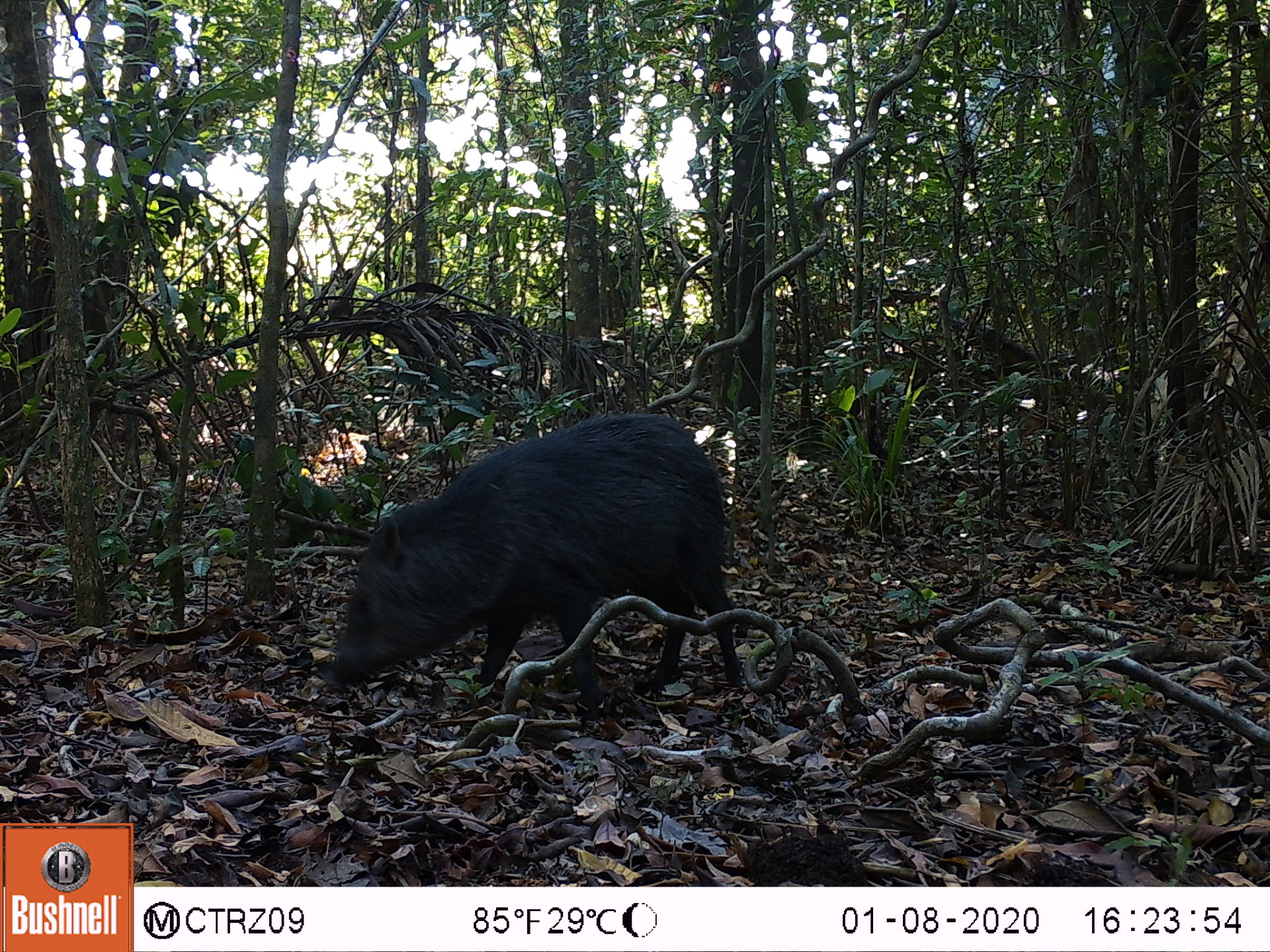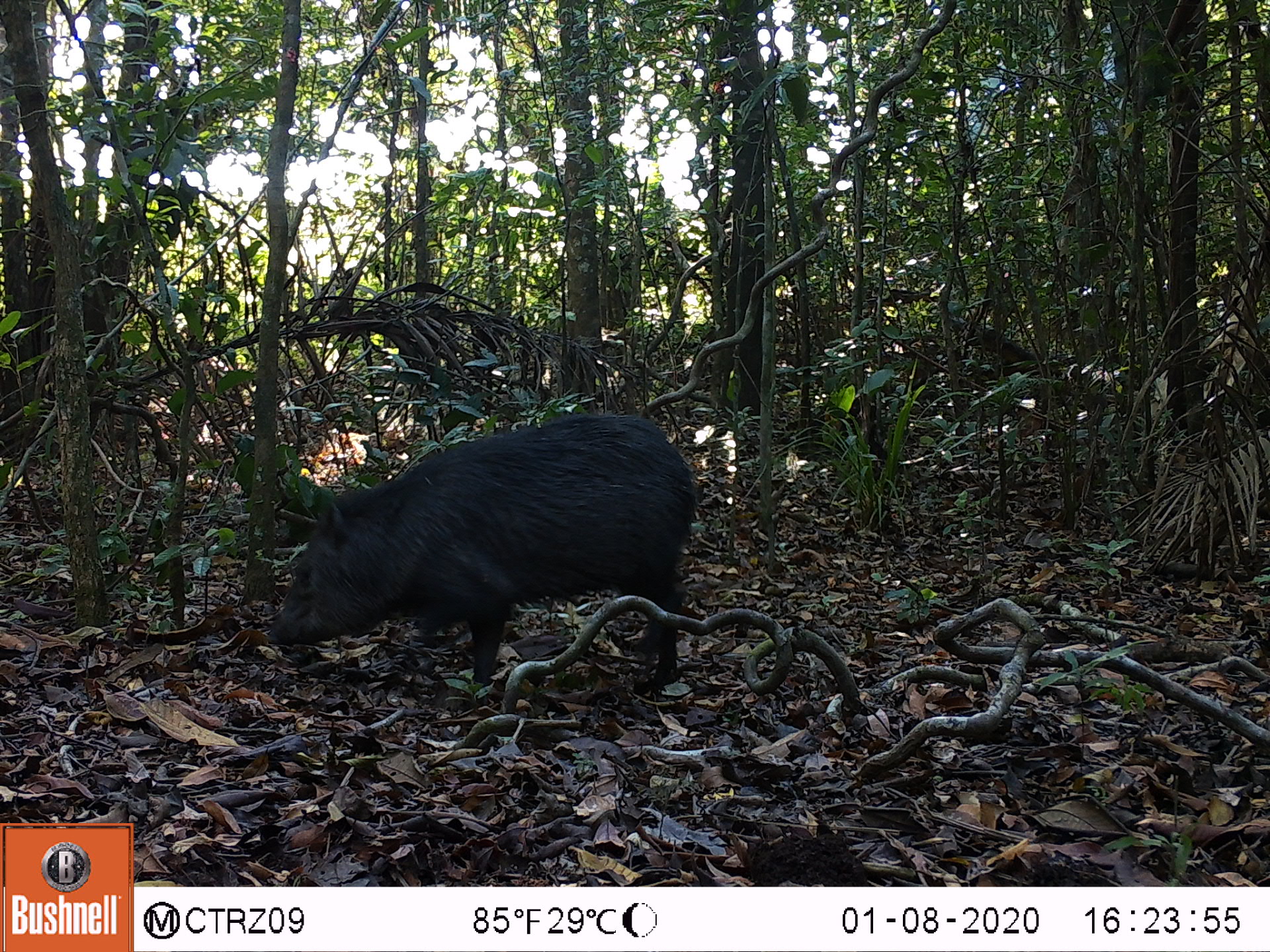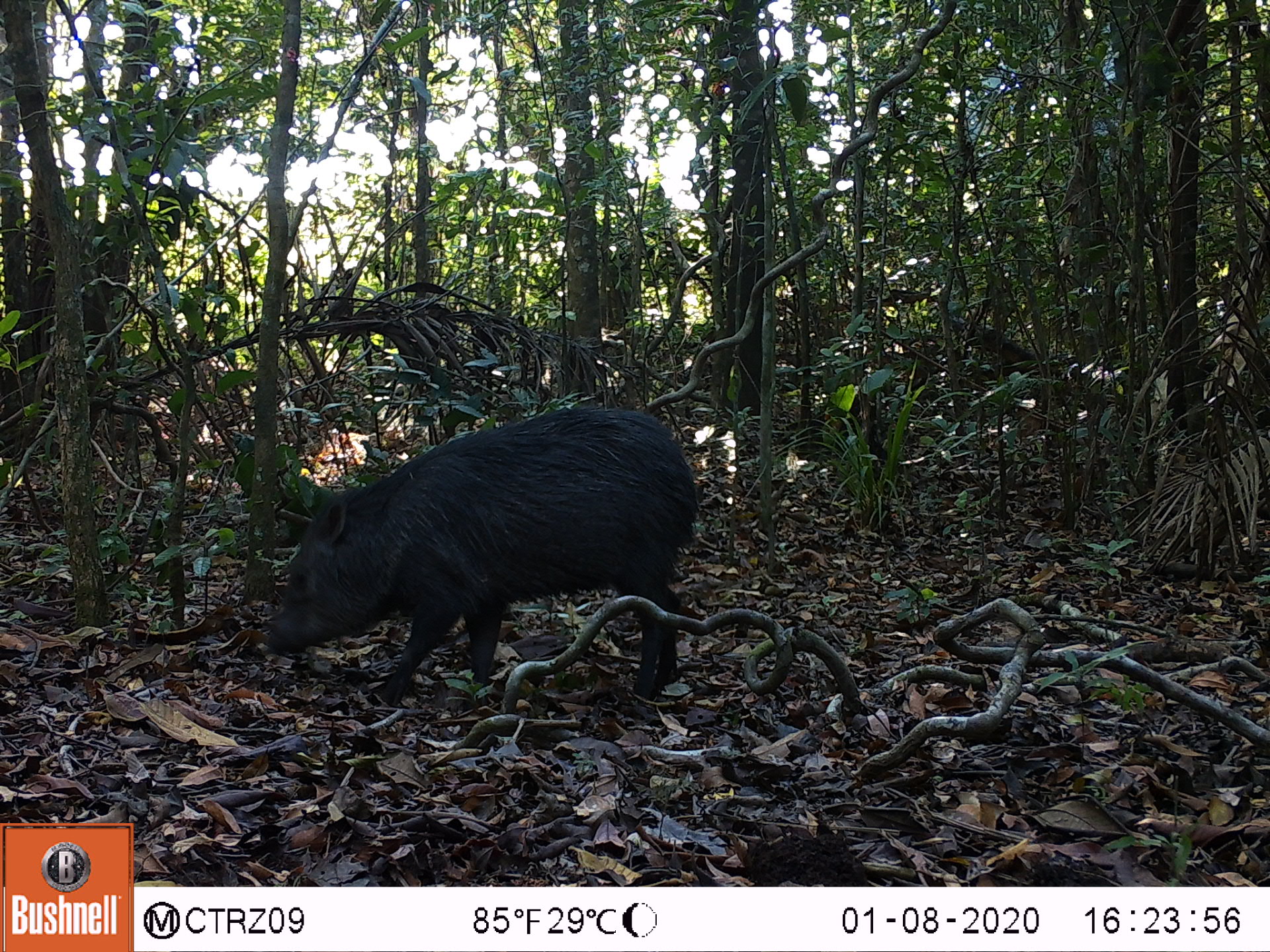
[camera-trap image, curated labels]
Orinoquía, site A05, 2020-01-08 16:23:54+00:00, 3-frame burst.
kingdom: Animalia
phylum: Chordata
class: Mammalia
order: Artiodactyla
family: Tayassuidae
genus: Pecari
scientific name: Pecari tajacu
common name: collared peccary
Collared peccary (Pecari tajacu).